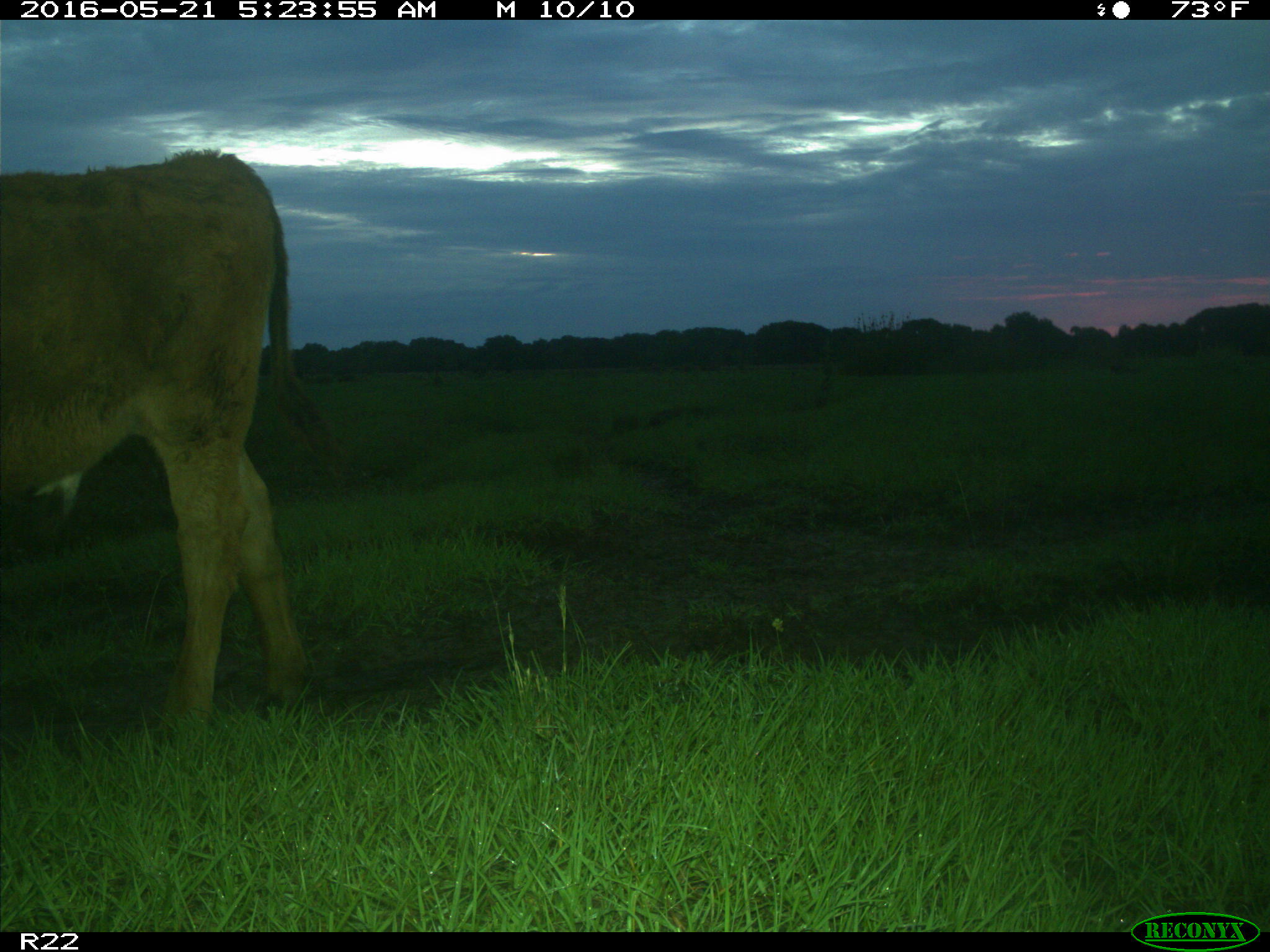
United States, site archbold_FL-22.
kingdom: Animalia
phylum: Chordata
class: Mammalia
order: Artiodactyla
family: Bovidae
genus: Bos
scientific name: Bos taurus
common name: domestic cow